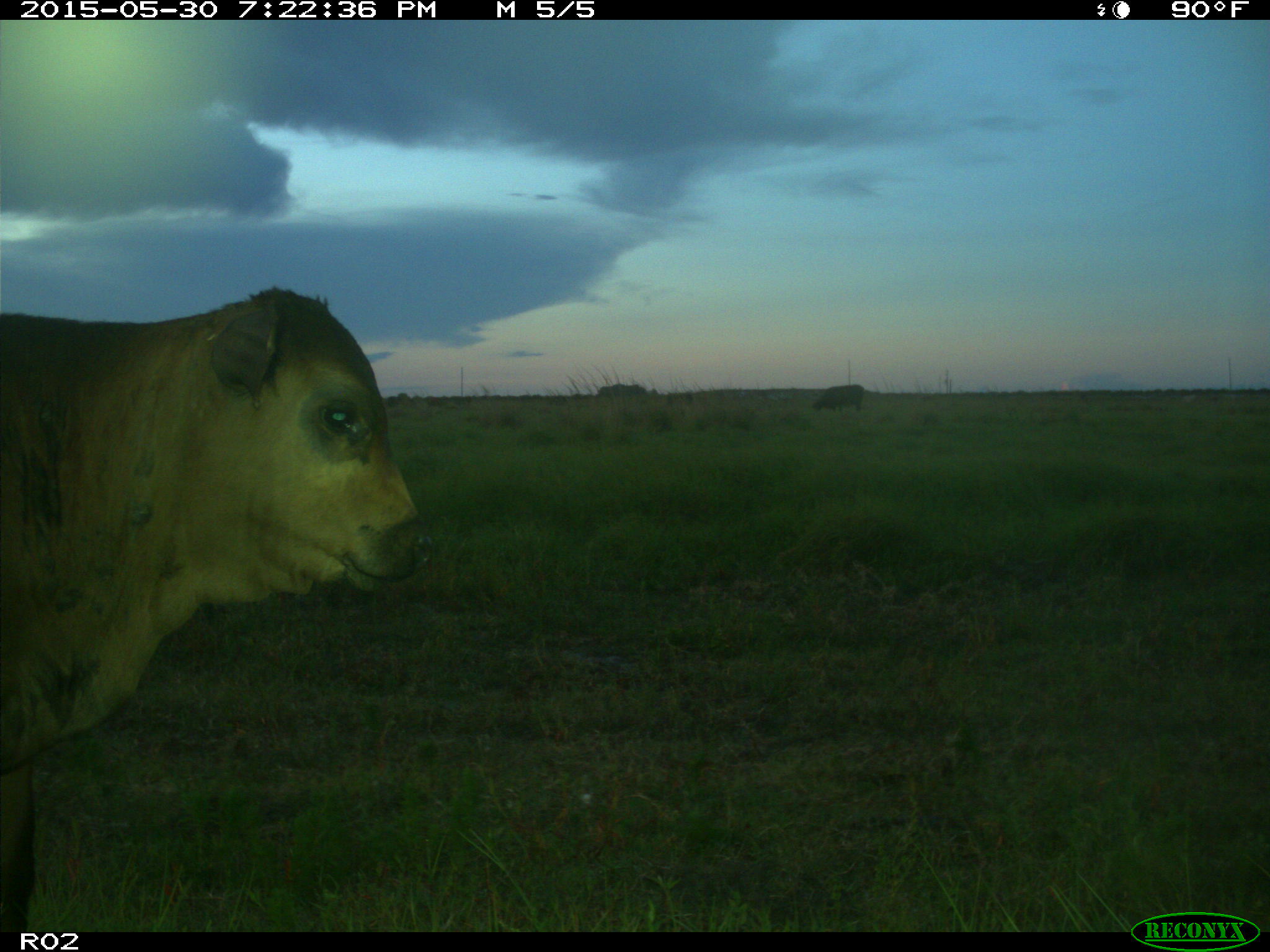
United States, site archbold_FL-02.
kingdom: Animalia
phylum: Chordata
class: Mammalia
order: Artiodactyla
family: Bovidae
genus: Bos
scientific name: Bos taurus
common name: domestic cow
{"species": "Bos taurus (domestic cow)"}